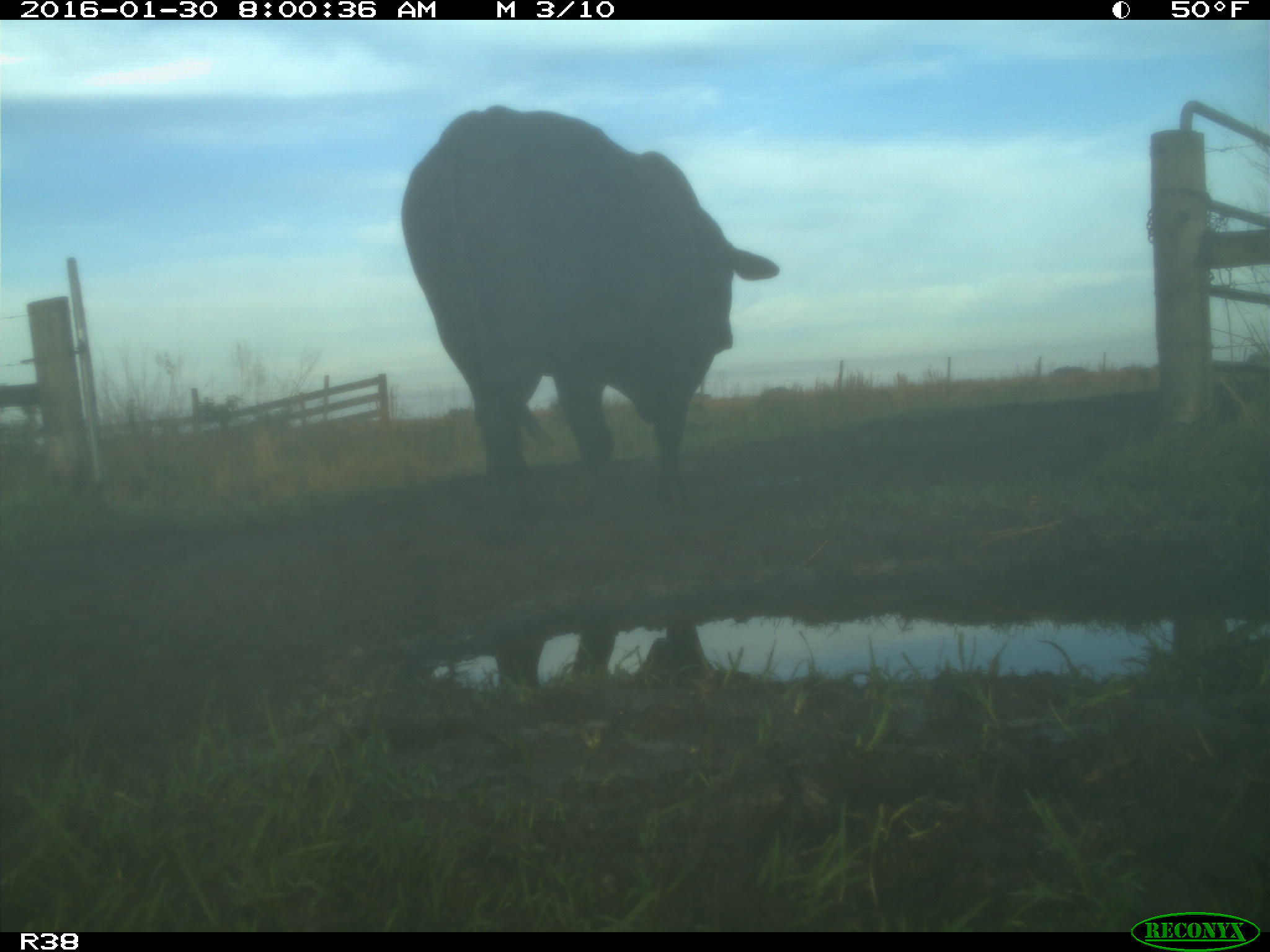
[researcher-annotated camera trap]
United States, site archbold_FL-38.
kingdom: Animalia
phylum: Chordata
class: Mammalia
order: Artiodactyla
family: Bovidae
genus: Bos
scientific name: Bos taurus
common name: domestic cow